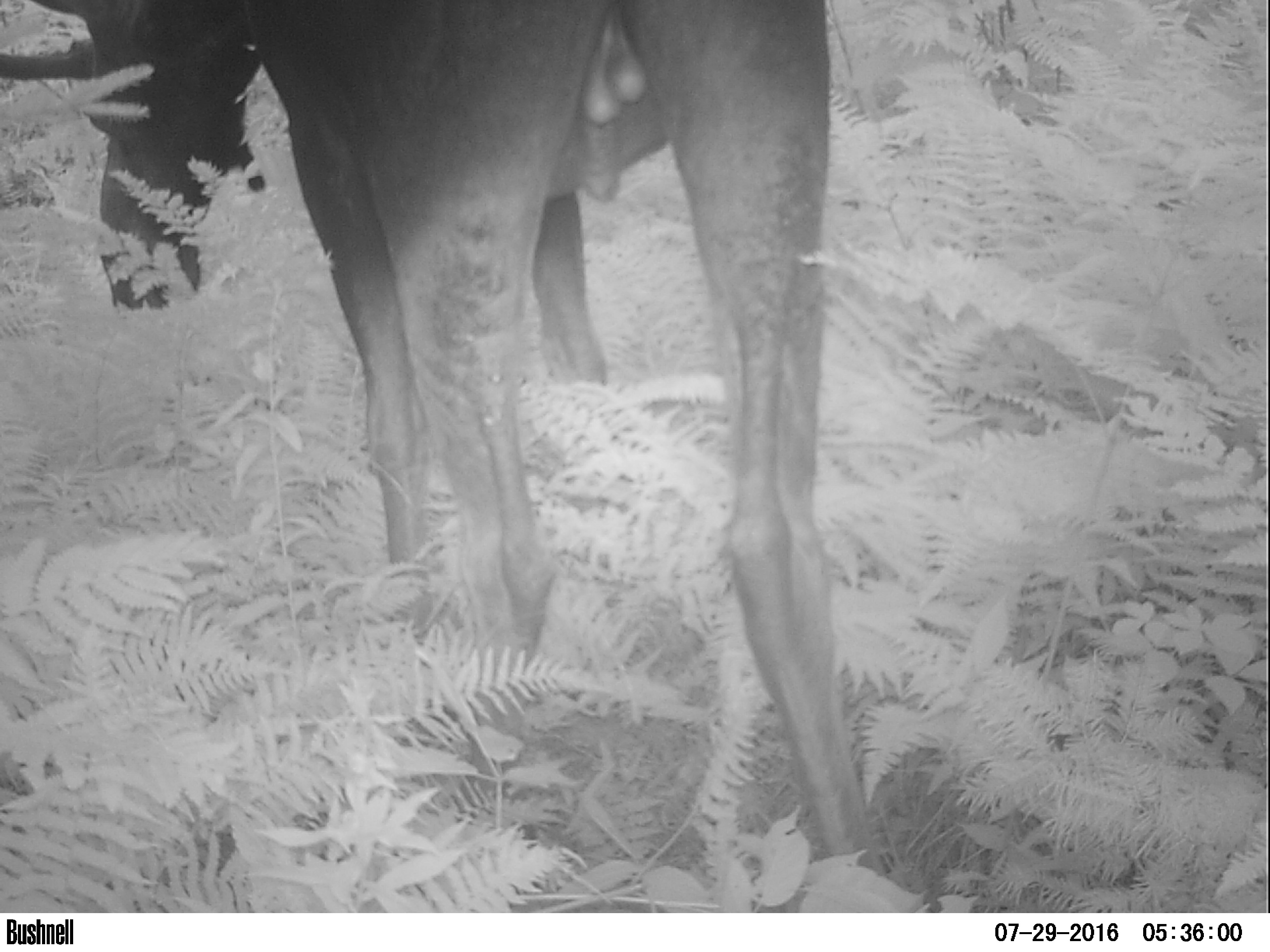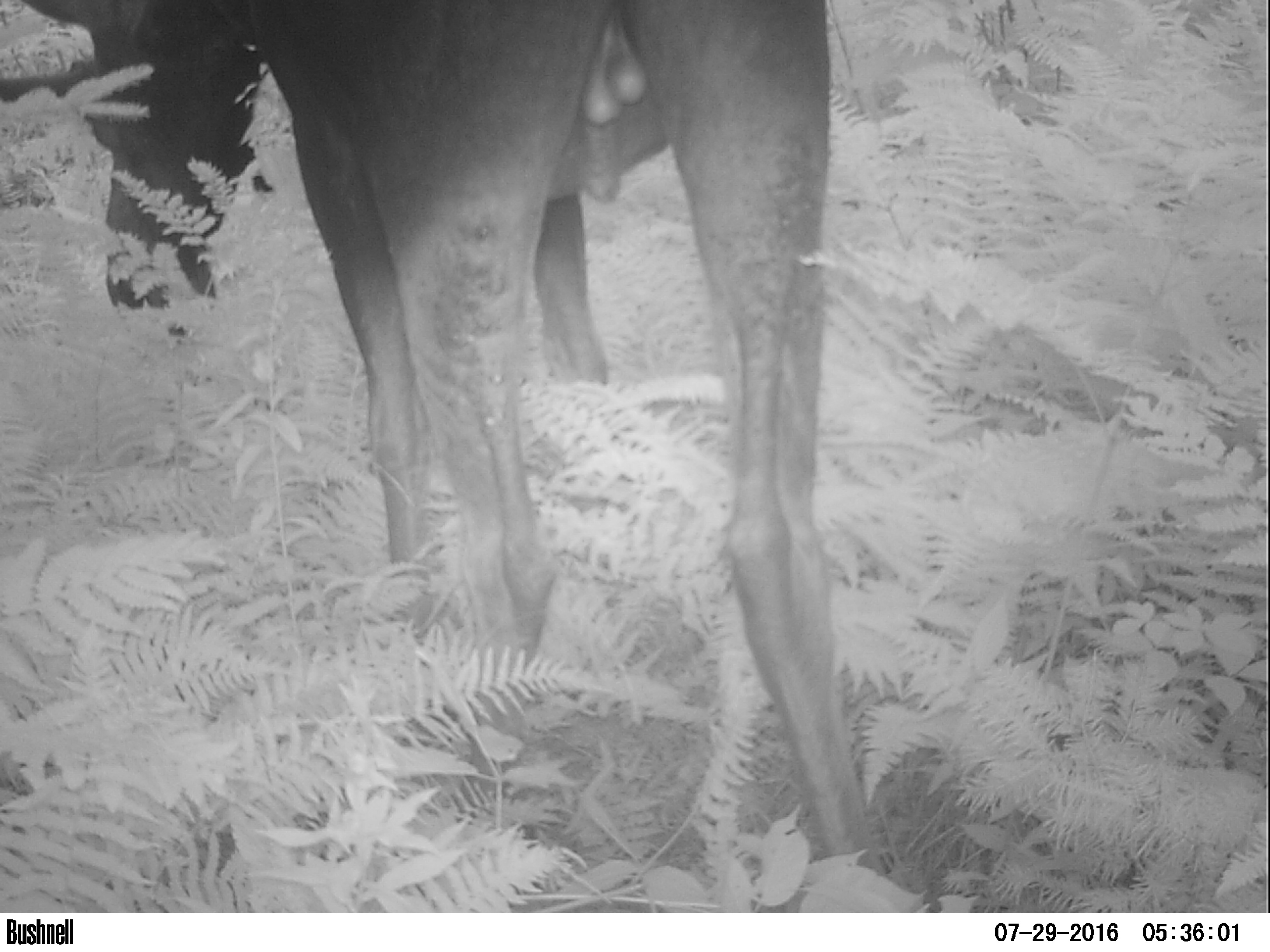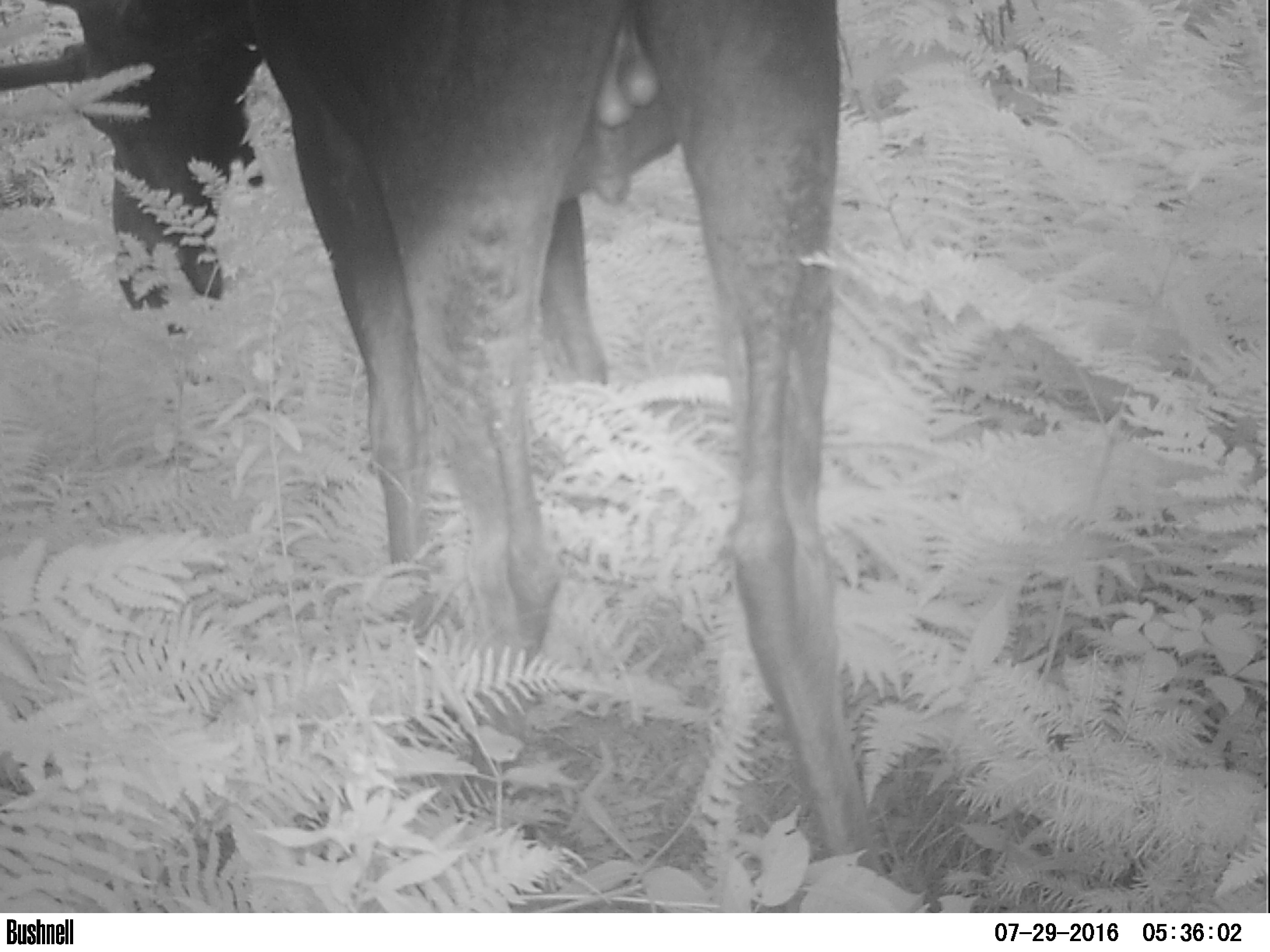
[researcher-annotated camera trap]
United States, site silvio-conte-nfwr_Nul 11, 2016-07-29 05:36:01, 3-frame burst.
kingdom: Animalia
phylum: Chordata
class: Mammalia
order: Artiodactyla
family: Cervidae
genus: Alces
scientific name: Alces alces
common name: moose